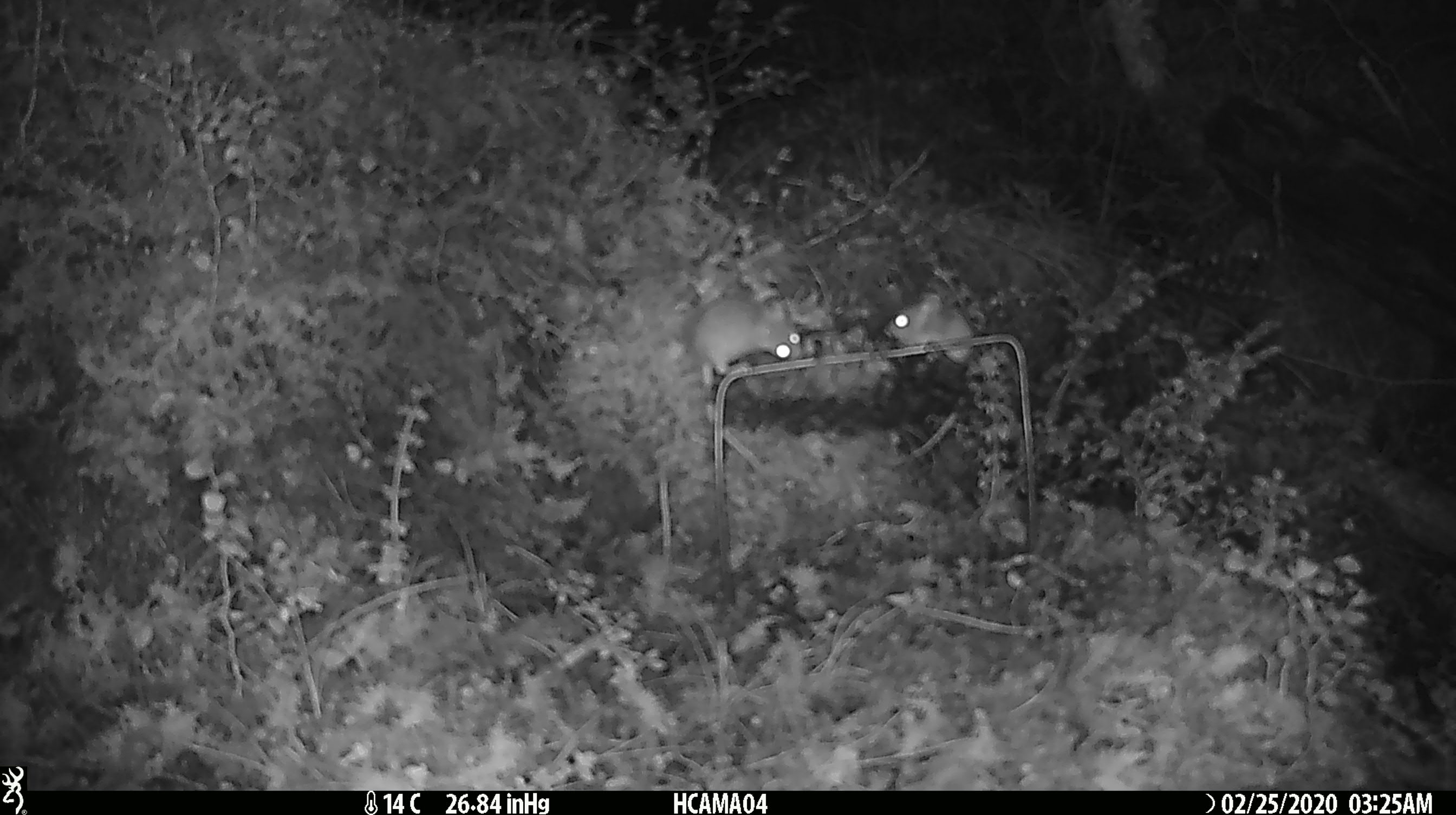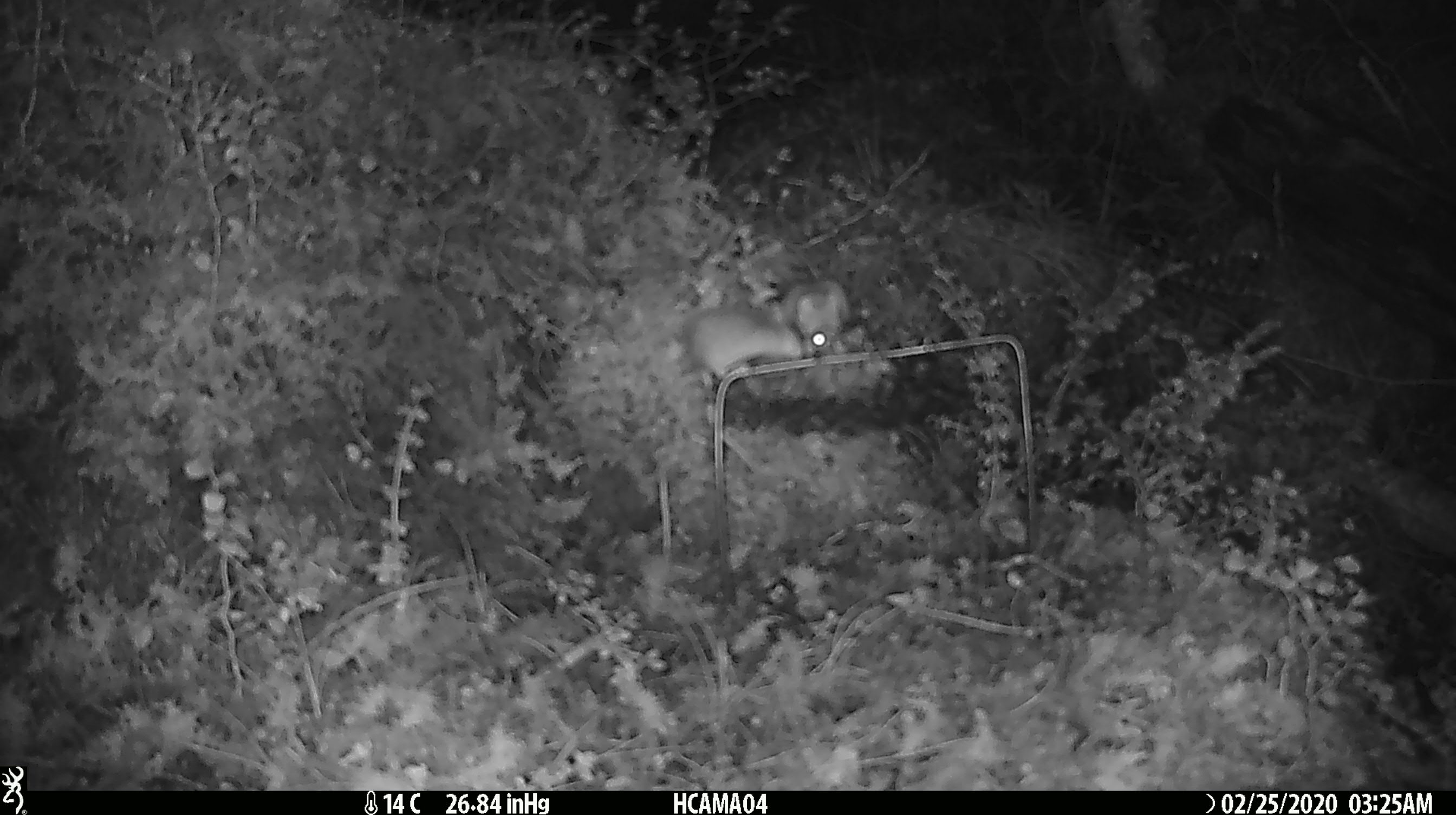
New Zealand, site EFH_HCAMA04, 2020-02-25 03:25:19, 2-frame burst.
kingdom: Animalia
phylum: Chordata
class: Mammalia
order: Rodentia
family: Muridae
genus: Mus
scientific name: Mus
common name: mouse